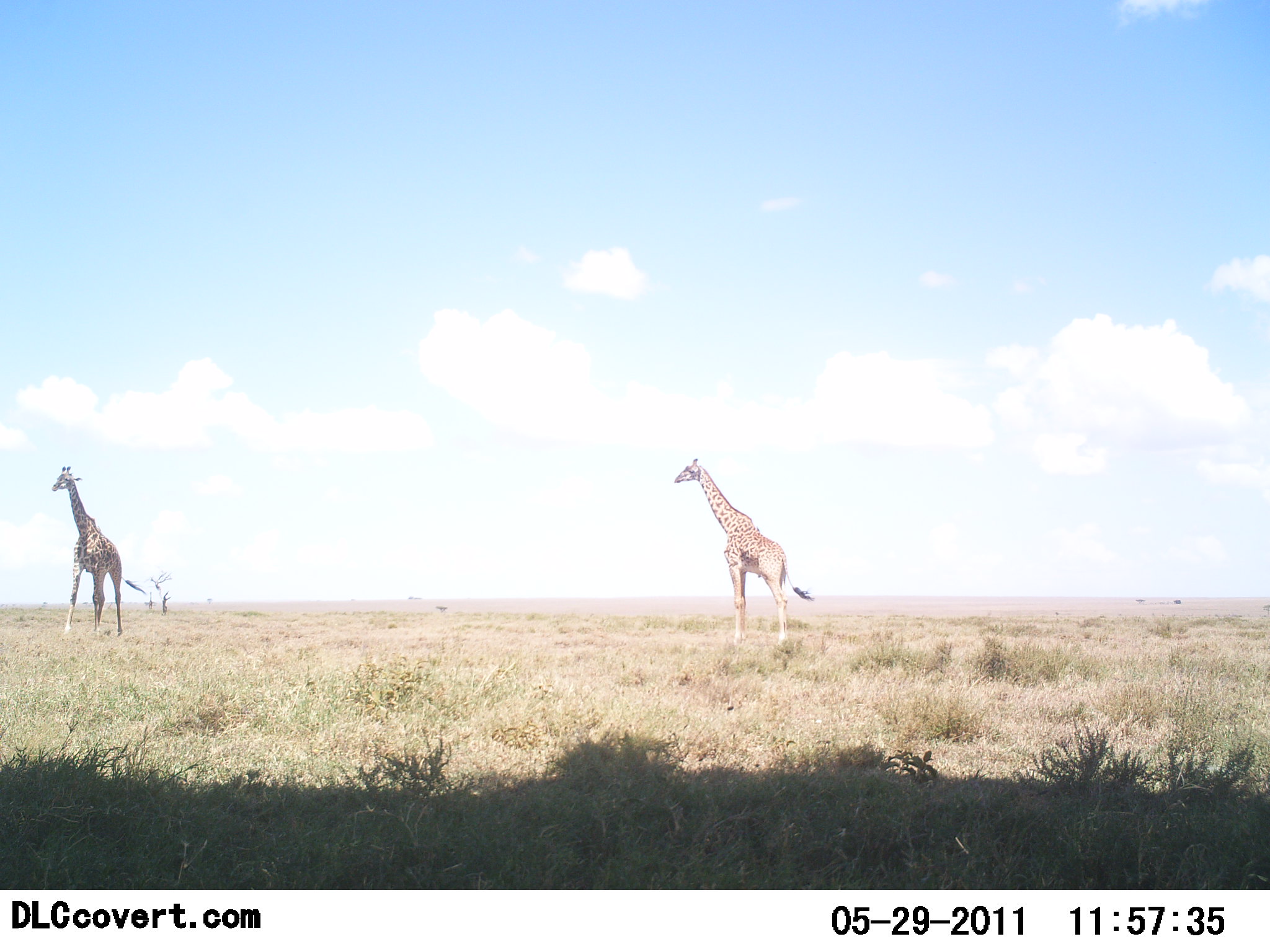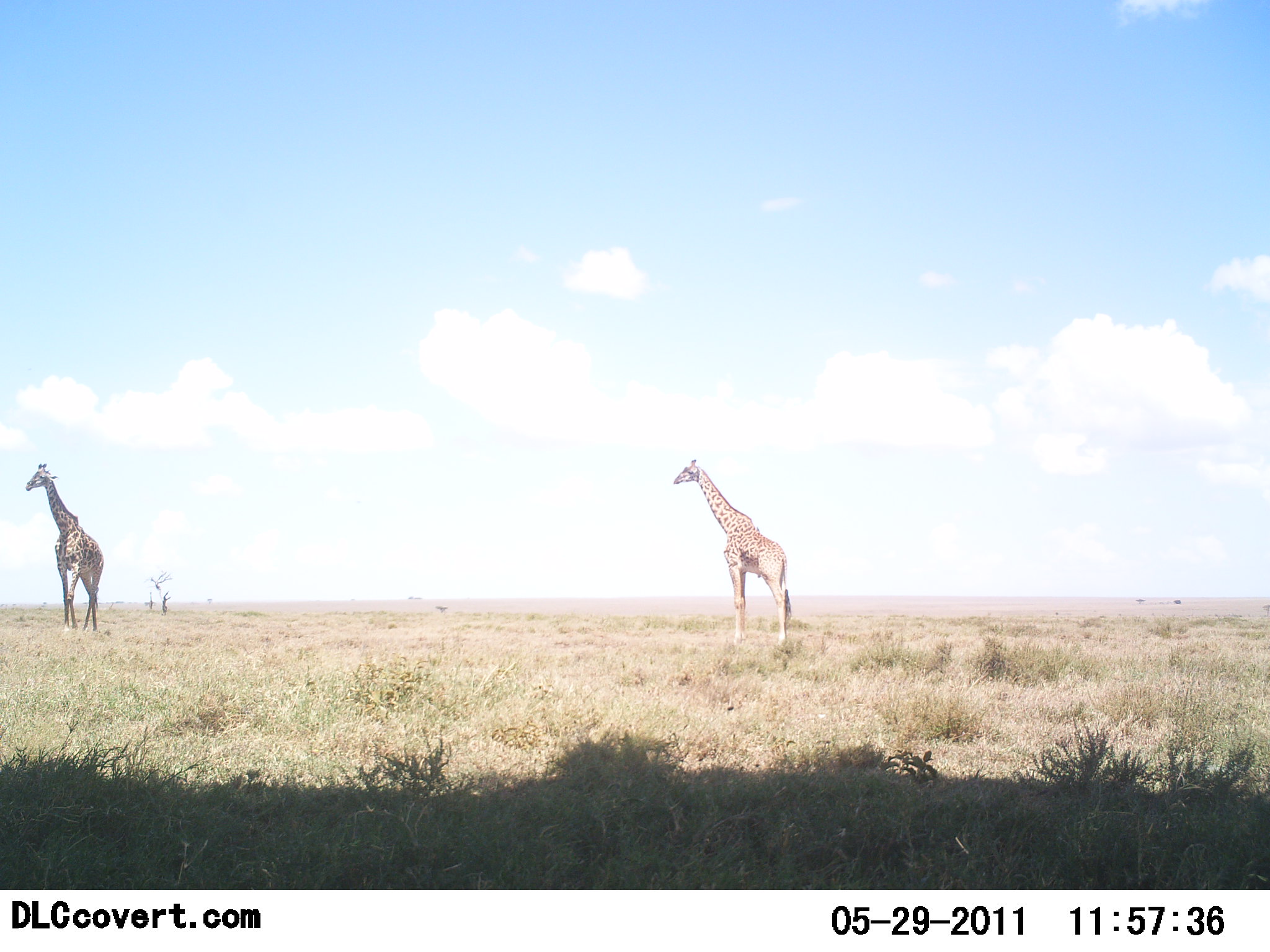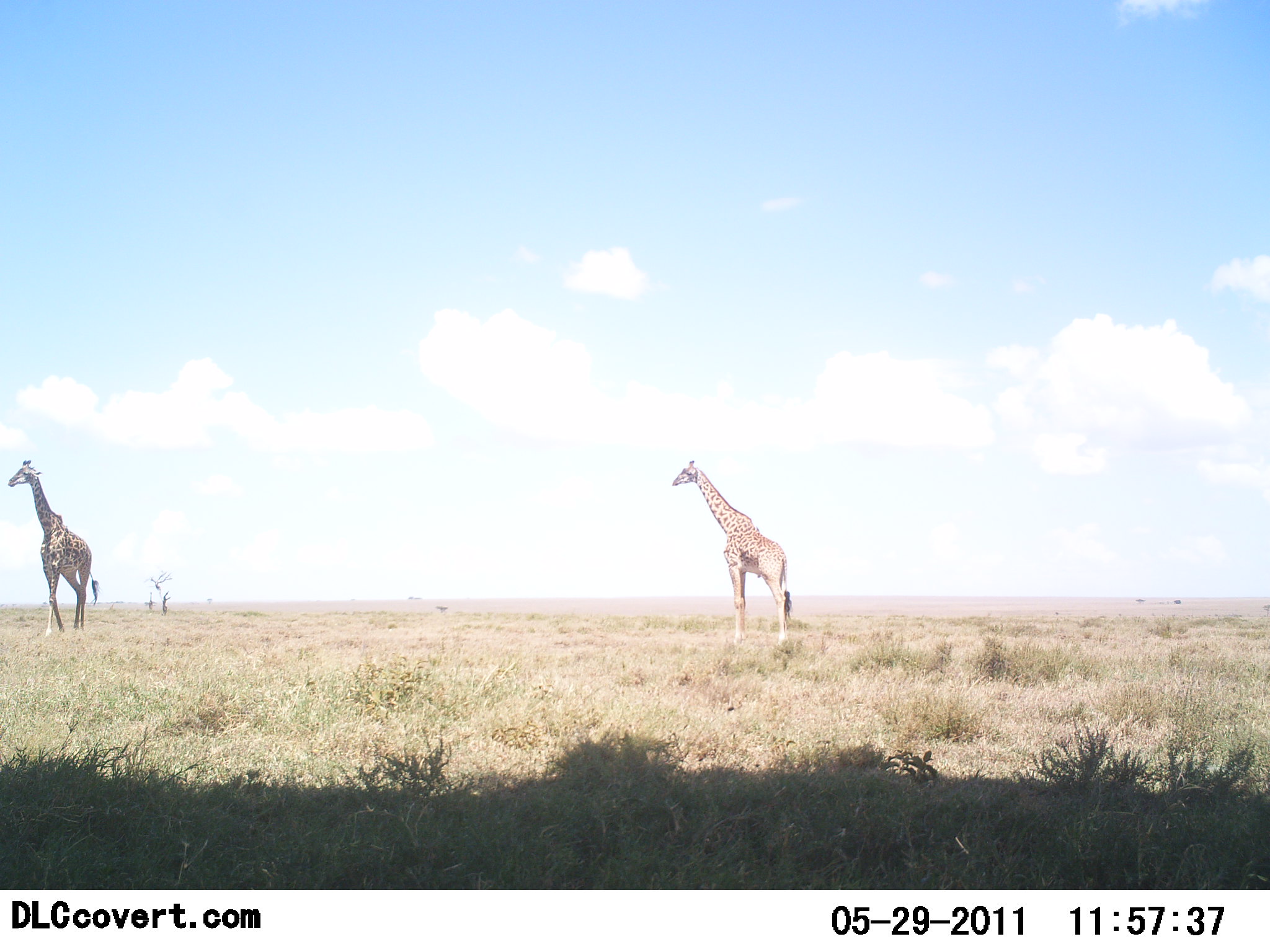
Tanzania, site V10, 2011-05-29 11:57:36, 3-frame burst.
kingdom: Animalia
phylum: Chordata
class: Mammalia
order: Artiodactyla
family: Giraffidae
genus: Giraffa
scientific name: Giraffa camelopardalis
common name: giraffe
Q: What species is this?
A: Giraffe (Giraffa camelopardalis).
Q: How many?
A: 2.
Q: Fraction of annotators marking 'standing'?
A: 100%.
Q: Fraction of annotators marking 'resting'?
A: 0%.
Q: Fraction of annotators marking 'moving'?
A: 64%.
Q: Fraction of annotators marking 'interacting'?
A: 0%.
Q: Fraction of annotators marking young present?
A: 0%.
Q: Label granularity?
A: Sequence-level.